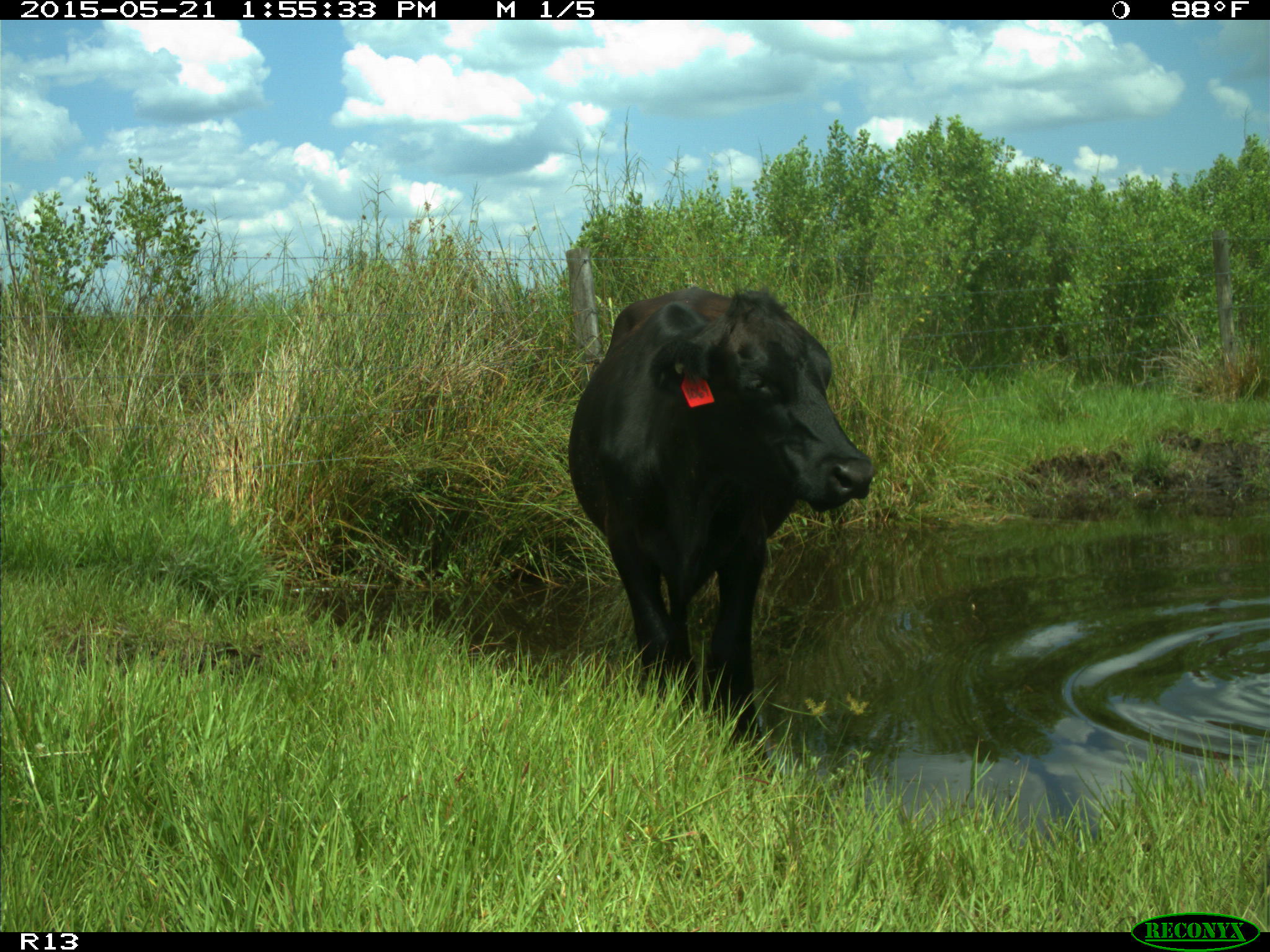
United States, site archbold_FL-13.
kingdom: Animalia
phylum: Chordata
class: Mammalia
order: Artiodactyla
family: Bovidae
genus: Bos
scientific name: Bos taurus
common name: domestic cow